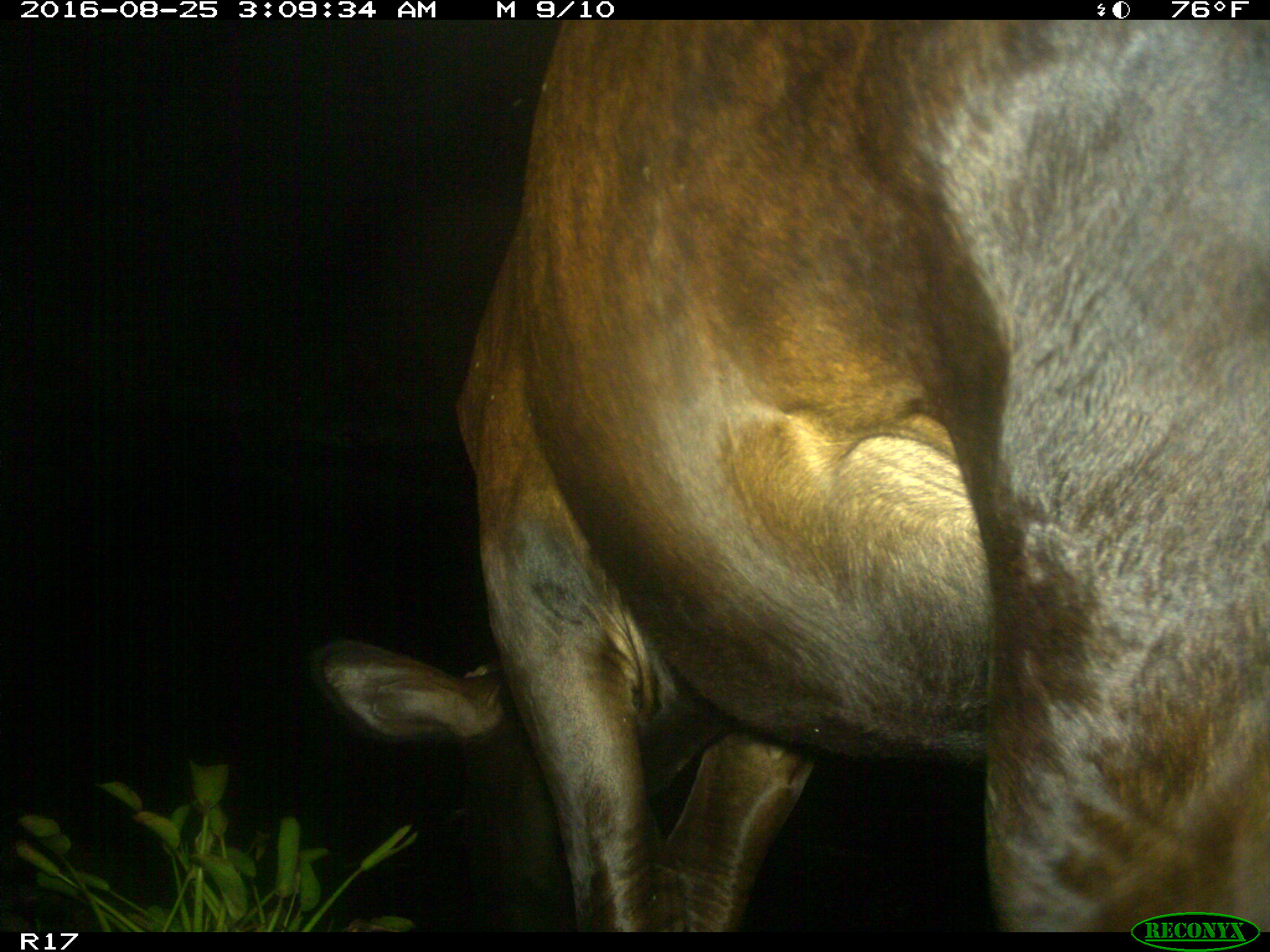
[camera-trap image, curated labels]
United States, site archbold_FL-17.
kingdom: Animalia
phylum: Chordata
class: Mammalia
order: Artiodactyla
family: Bovidae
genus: Bos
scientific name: Bos taurus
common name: domestic cow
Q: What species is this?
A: Bos taurus (domestic cow).